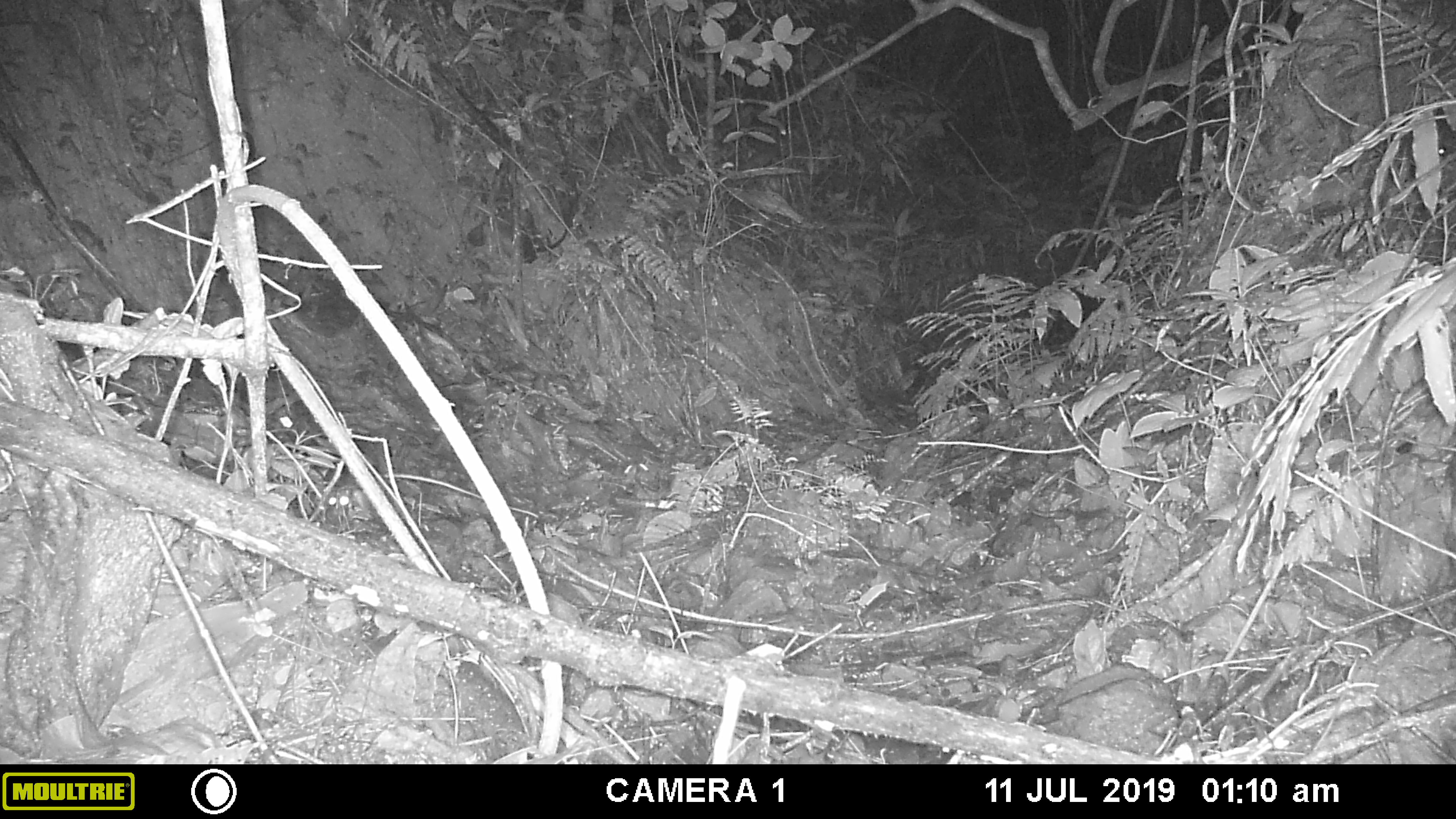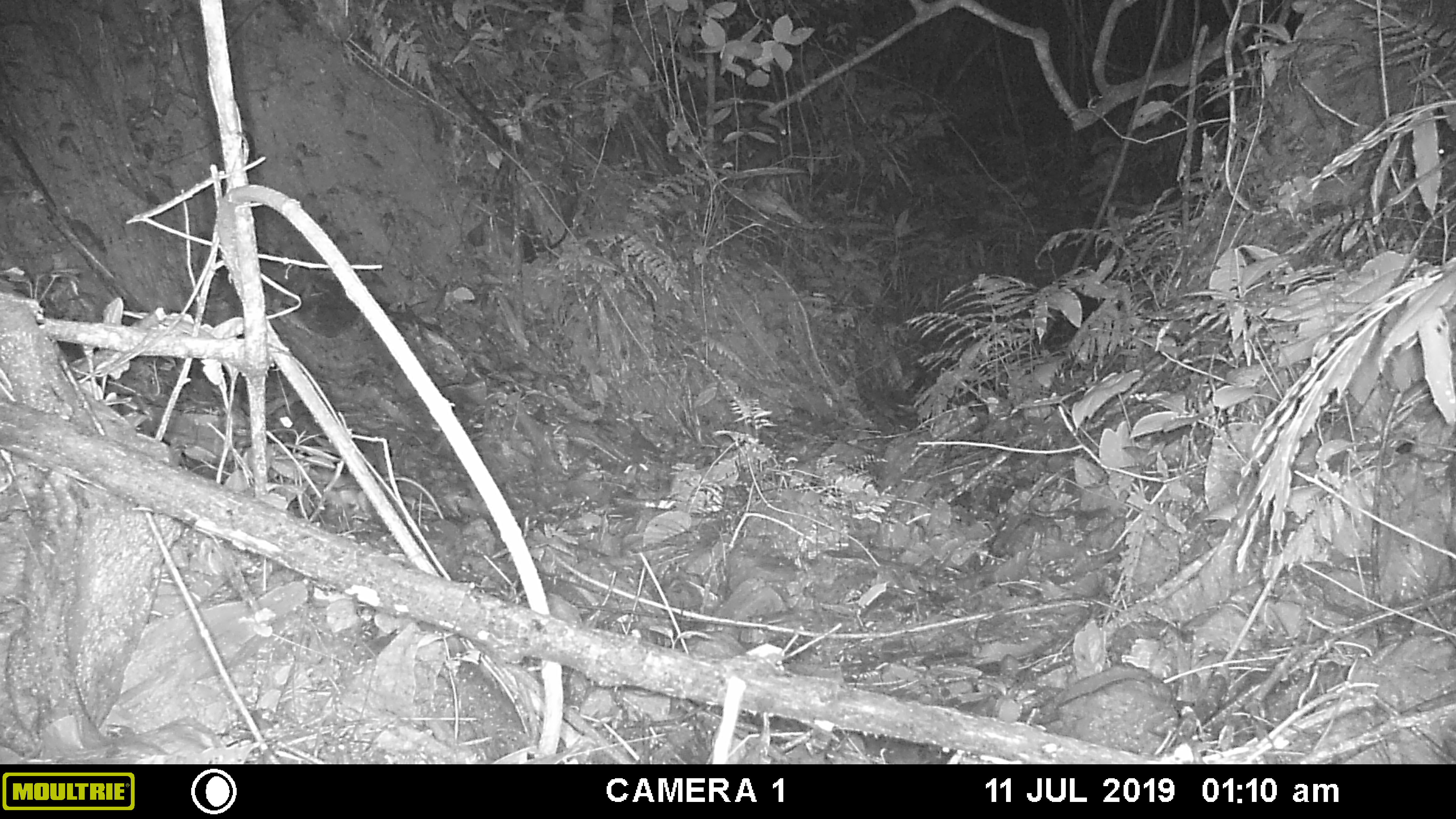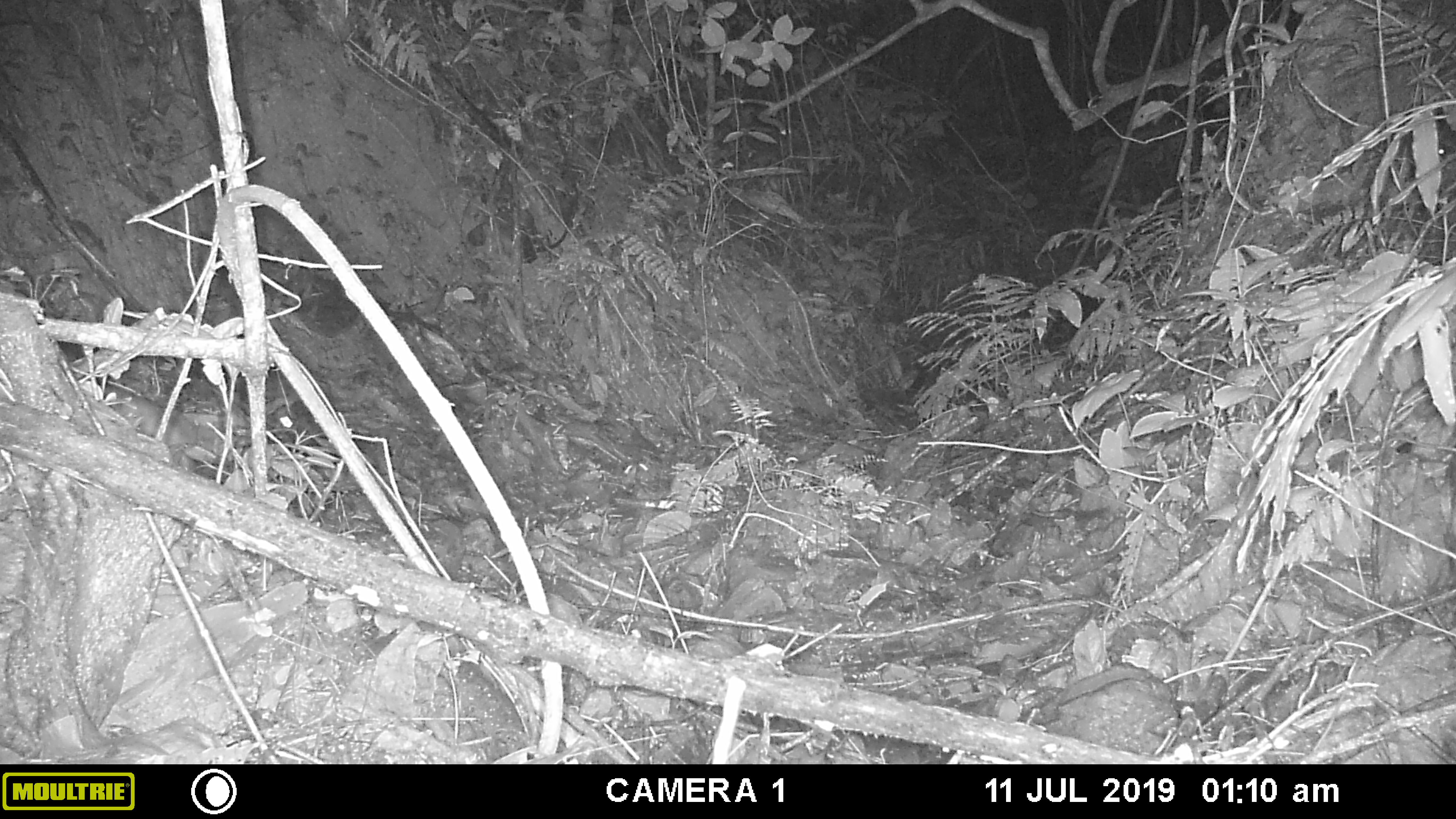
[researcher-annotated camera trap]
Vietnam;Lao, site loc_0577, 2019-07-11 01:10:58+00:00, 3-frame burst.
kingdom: Animalia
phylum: Chordata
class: Mammalia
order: Rodentia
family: Muridae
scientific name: Muridae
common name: old-world mice and rats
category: unidentified murid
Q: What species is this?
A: Unidentified murid (old-world mice and rats) (Muridae).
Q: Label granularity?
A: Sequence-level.